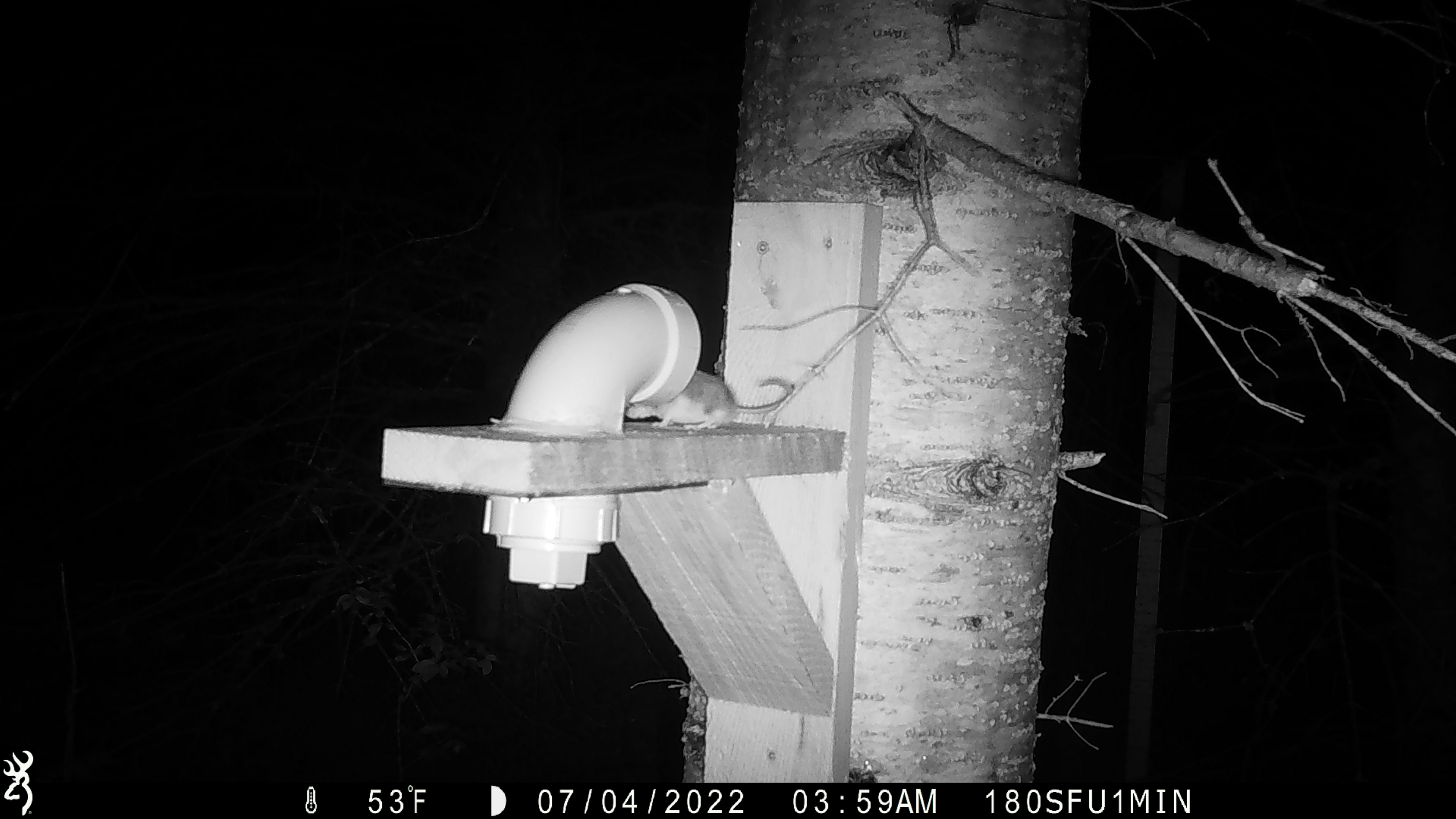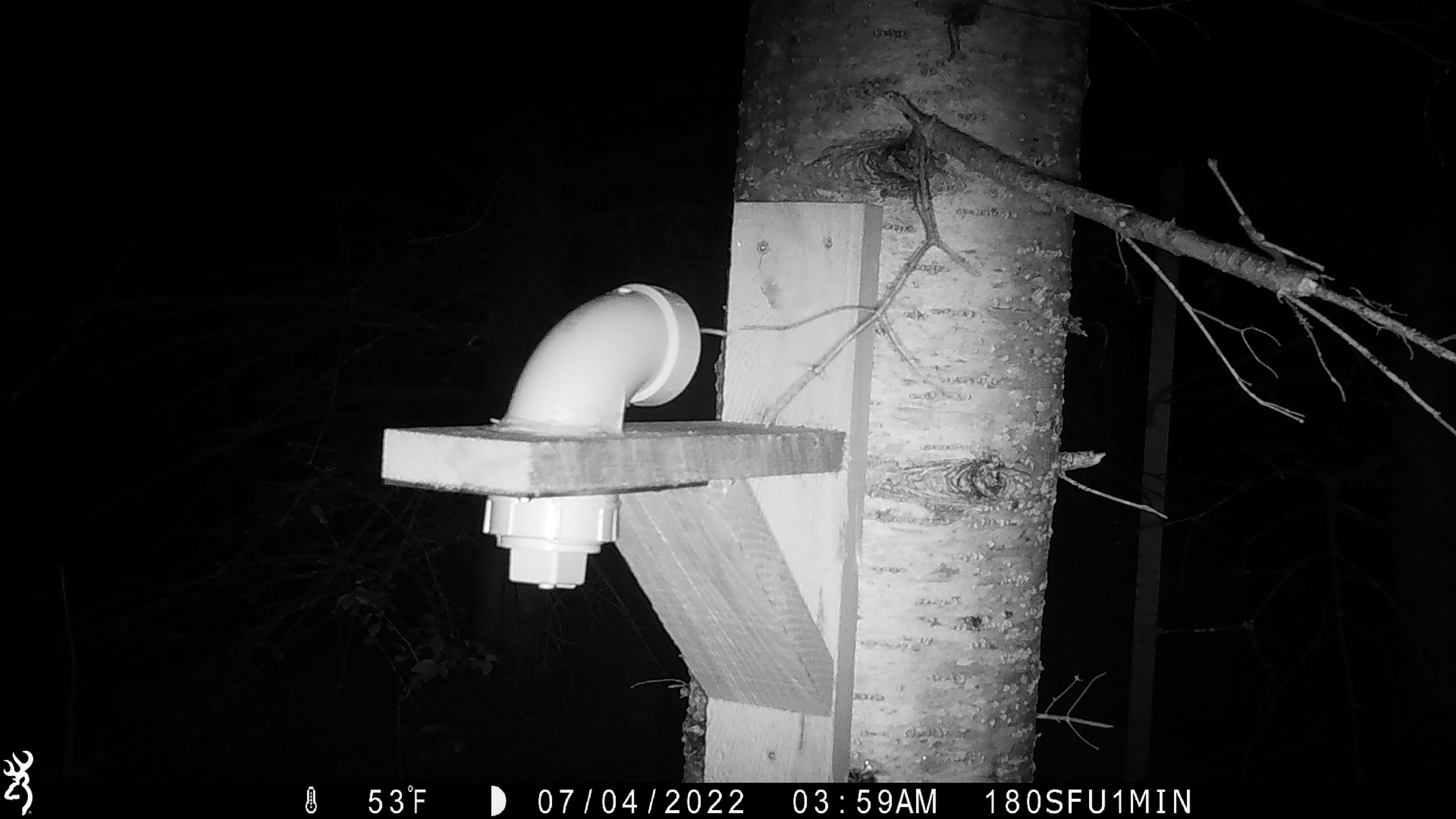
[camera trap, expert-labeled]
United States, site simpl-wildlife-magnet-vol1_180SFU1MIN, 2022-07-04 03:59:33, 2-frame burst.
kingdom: Animalia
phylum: Chordata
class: Mammalia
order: Rodentia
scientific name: Rodentia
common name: mouse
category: mouse sp.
Mouse sp. (mouse) (Rodentia).